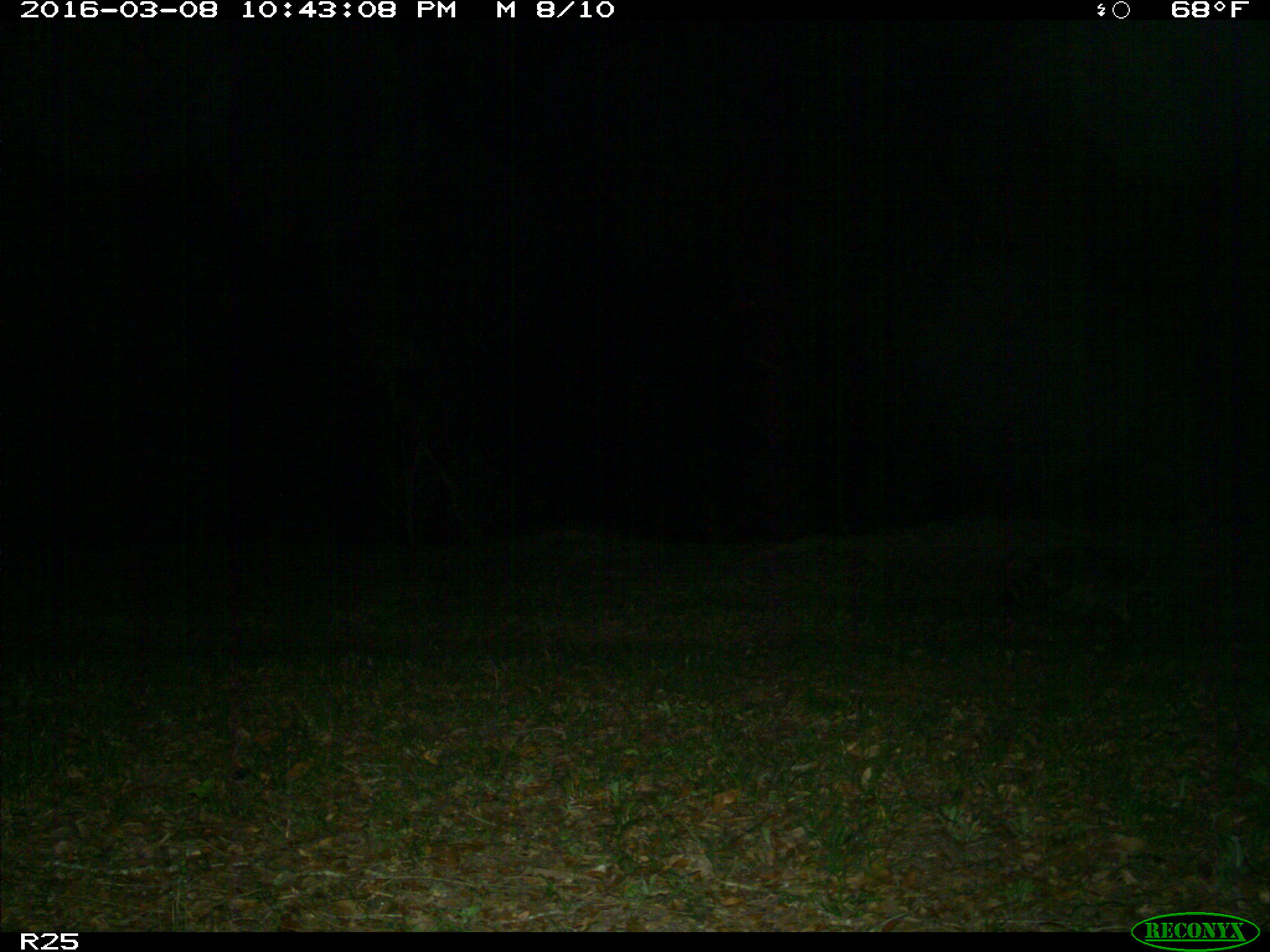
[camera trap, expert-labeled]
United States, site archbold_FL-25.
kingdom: Animalia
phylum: Chordata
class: Mammalia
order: Carnivora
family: Procyonidae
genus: Procyon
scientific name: Procyon lotor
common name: common raccoon